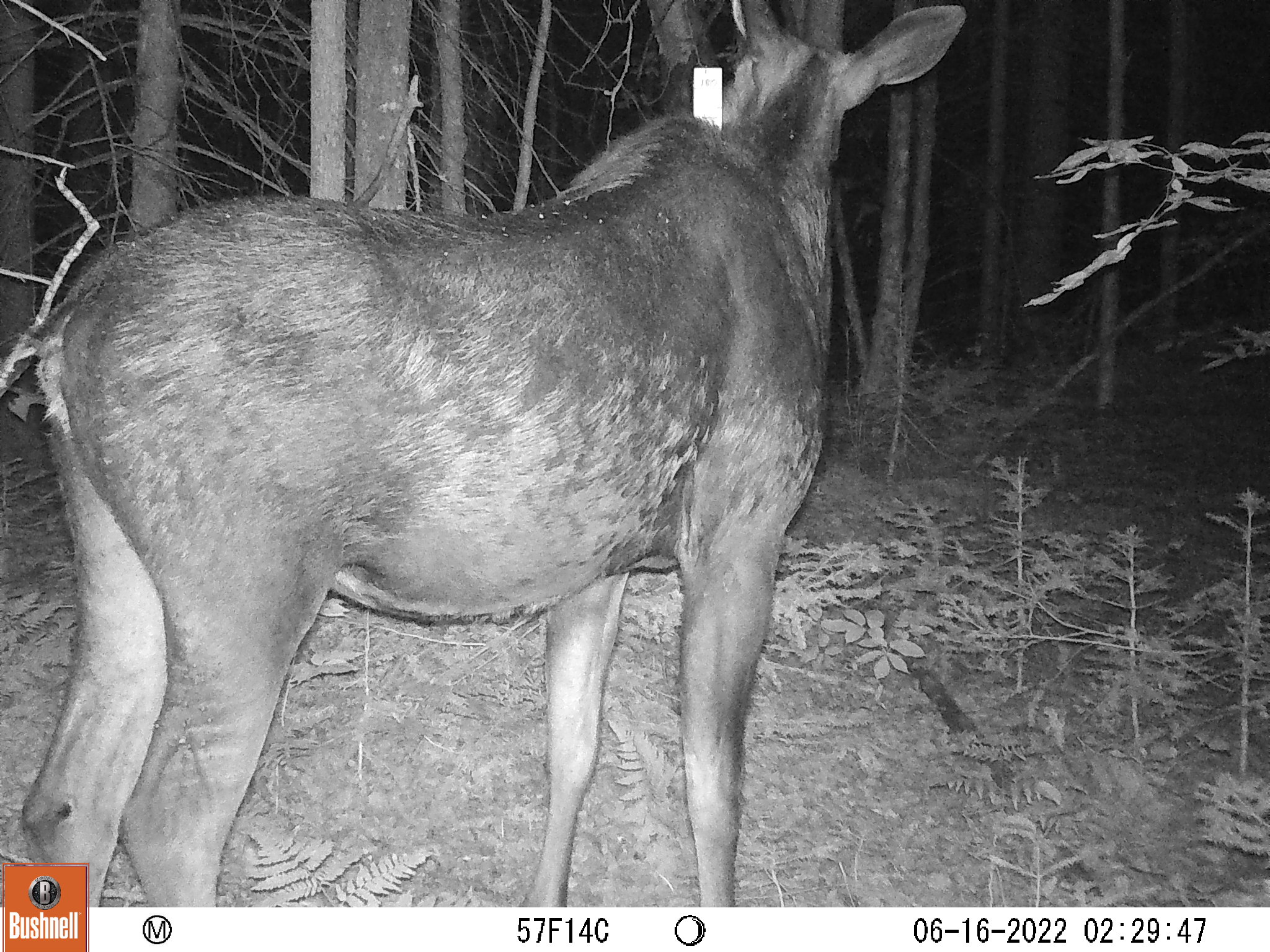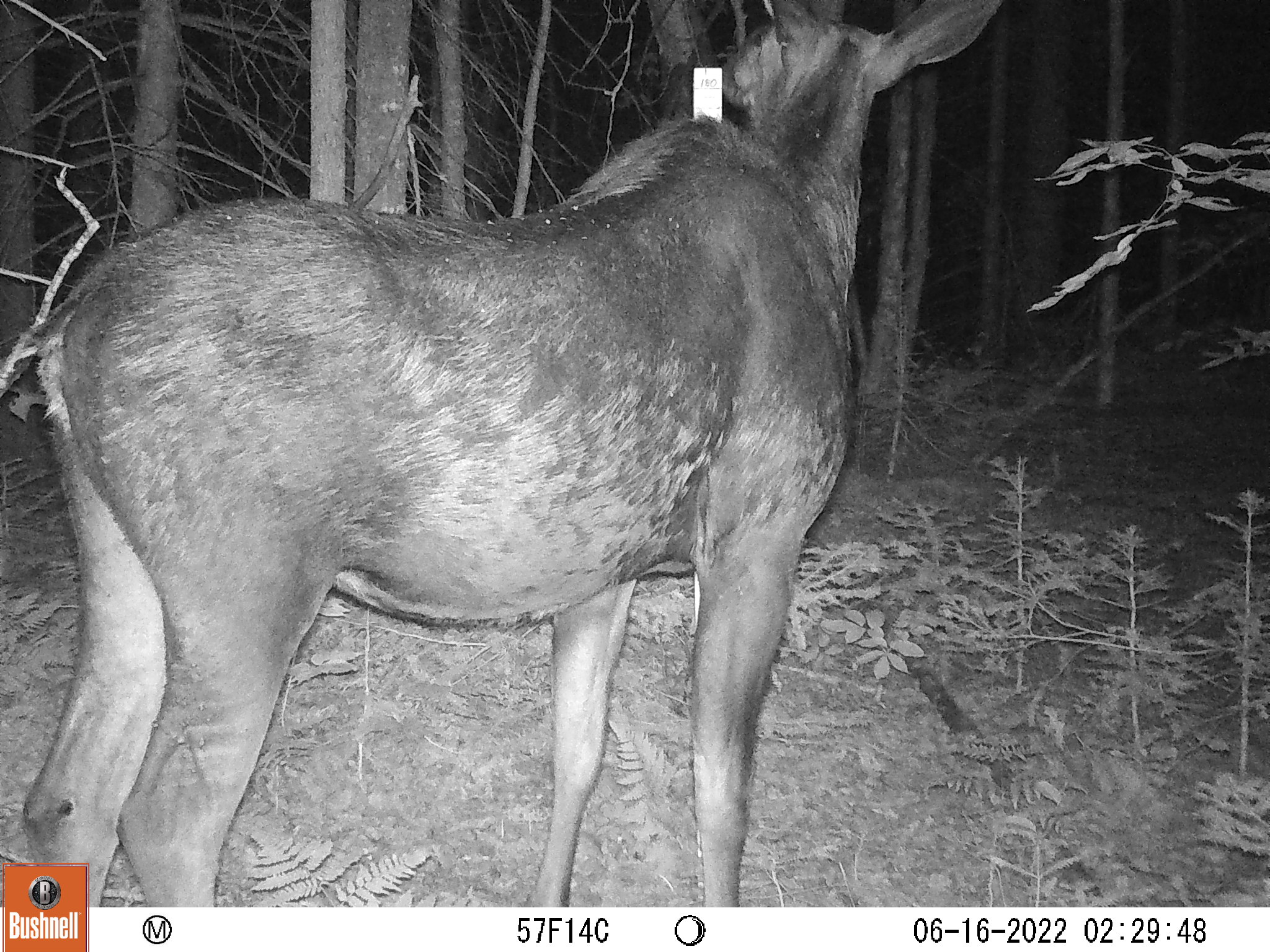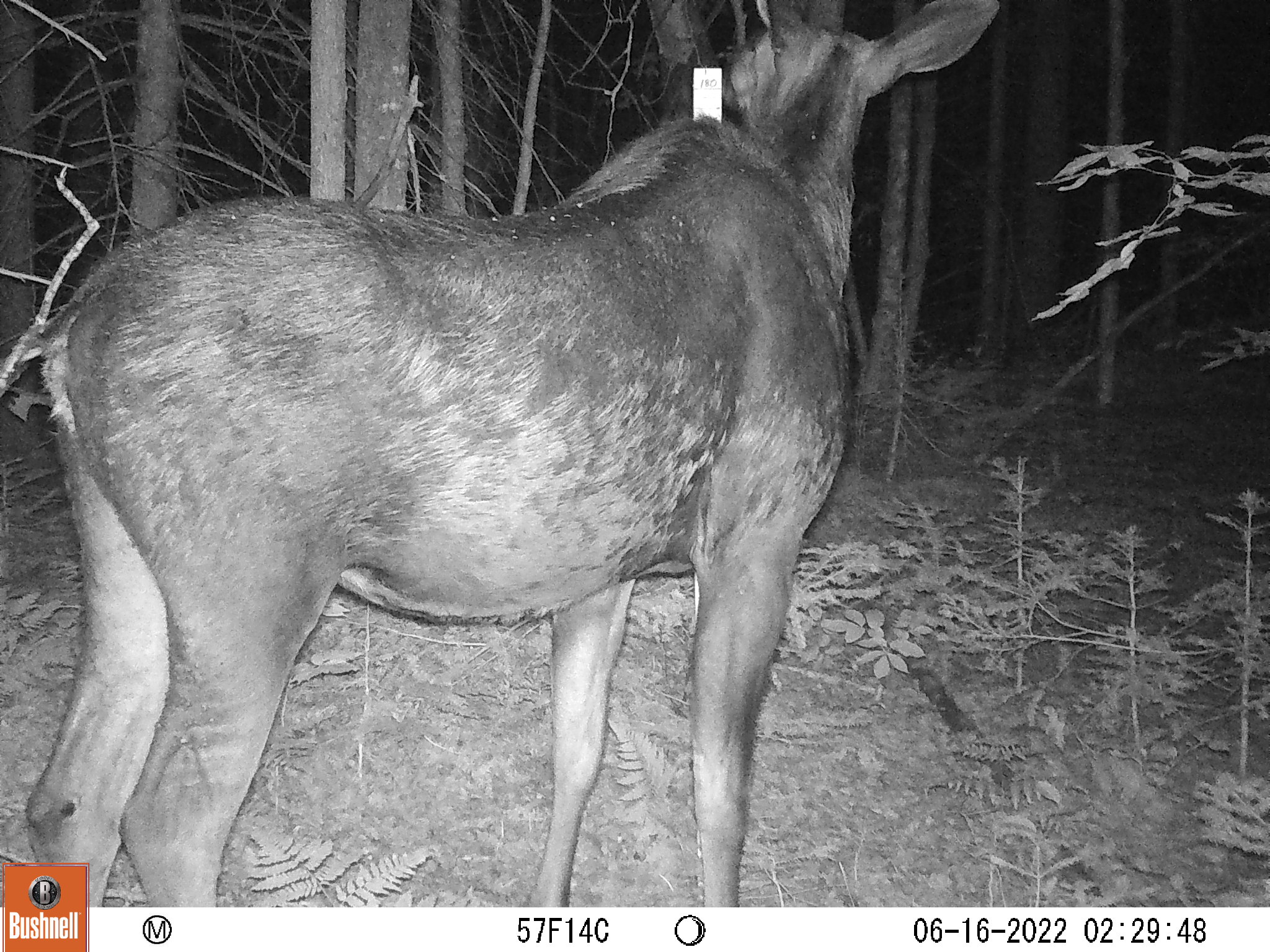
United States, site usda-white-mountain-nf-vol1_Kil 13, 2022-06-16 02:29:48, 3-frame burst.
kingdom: Animalia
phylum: Chordata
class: Mammalia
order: Artiodactyla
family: Cervidae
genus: Alces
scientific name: Alces alces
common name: moose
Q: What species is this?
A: Moose (Alces alces).